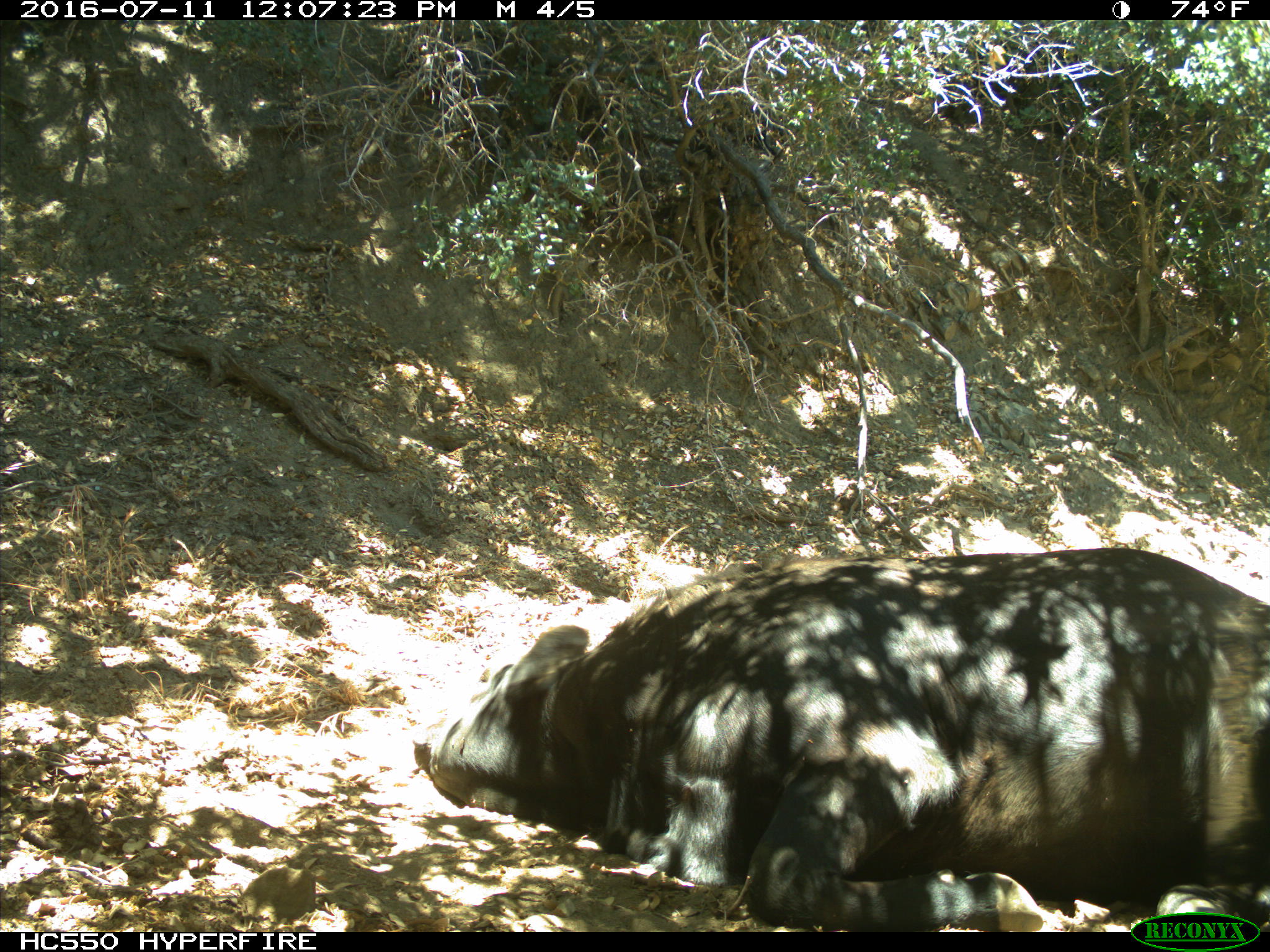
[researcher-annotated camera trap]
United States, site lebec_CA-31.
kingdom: Animalia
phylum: Chordata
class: Mammalia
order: Artiodactyla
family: Bovidae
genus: Bos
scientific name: Bos taurus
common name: domestic cow